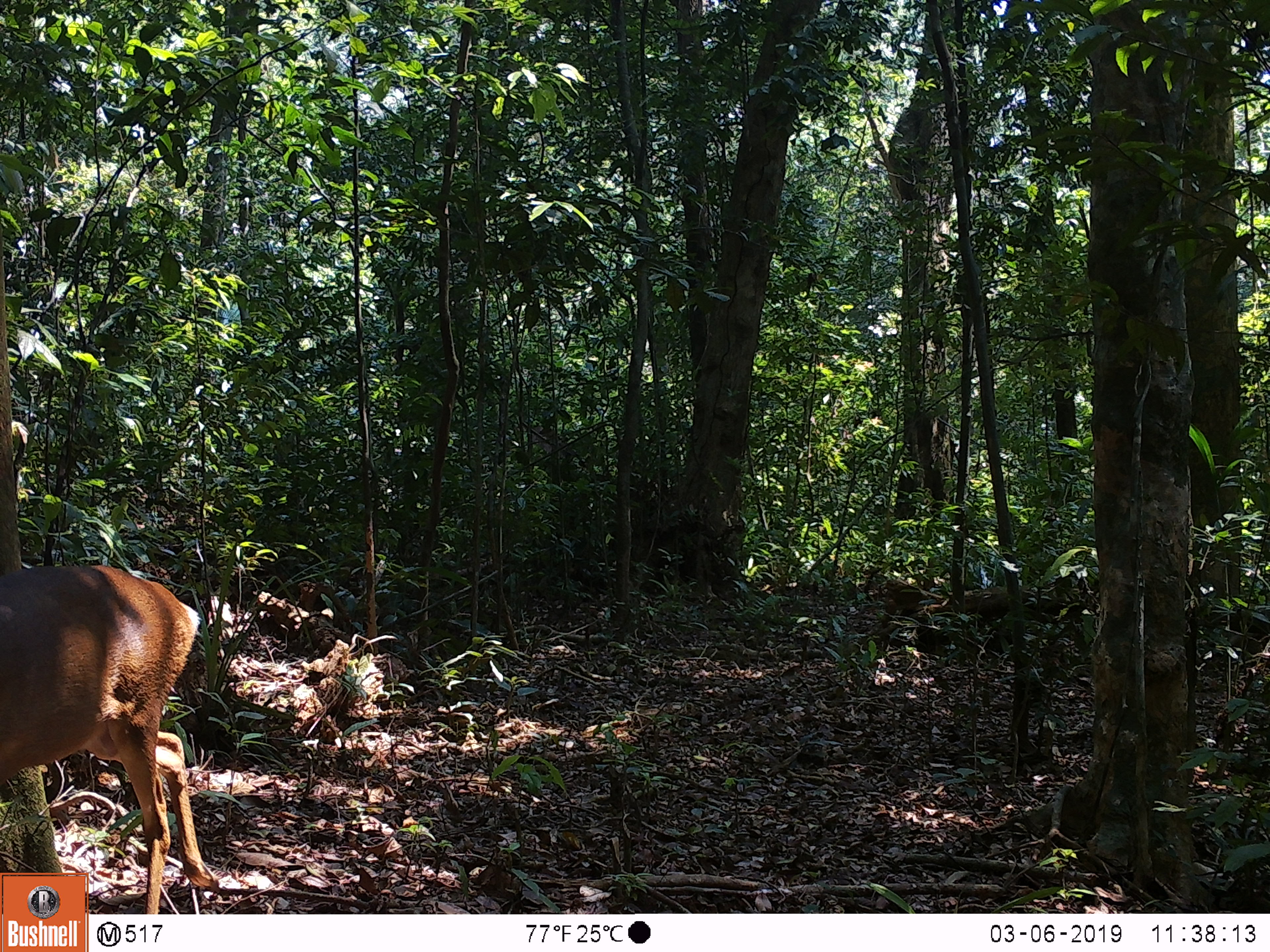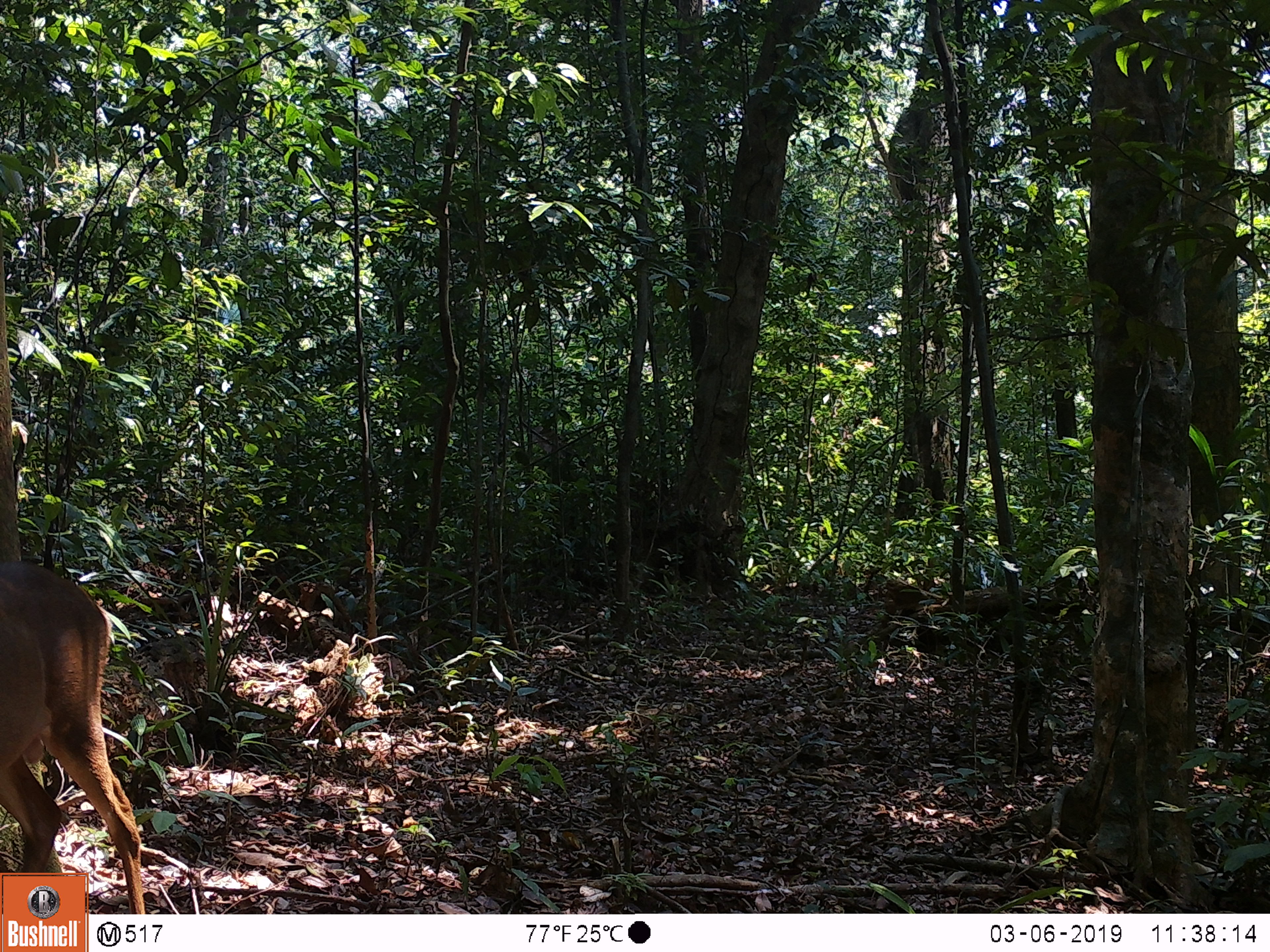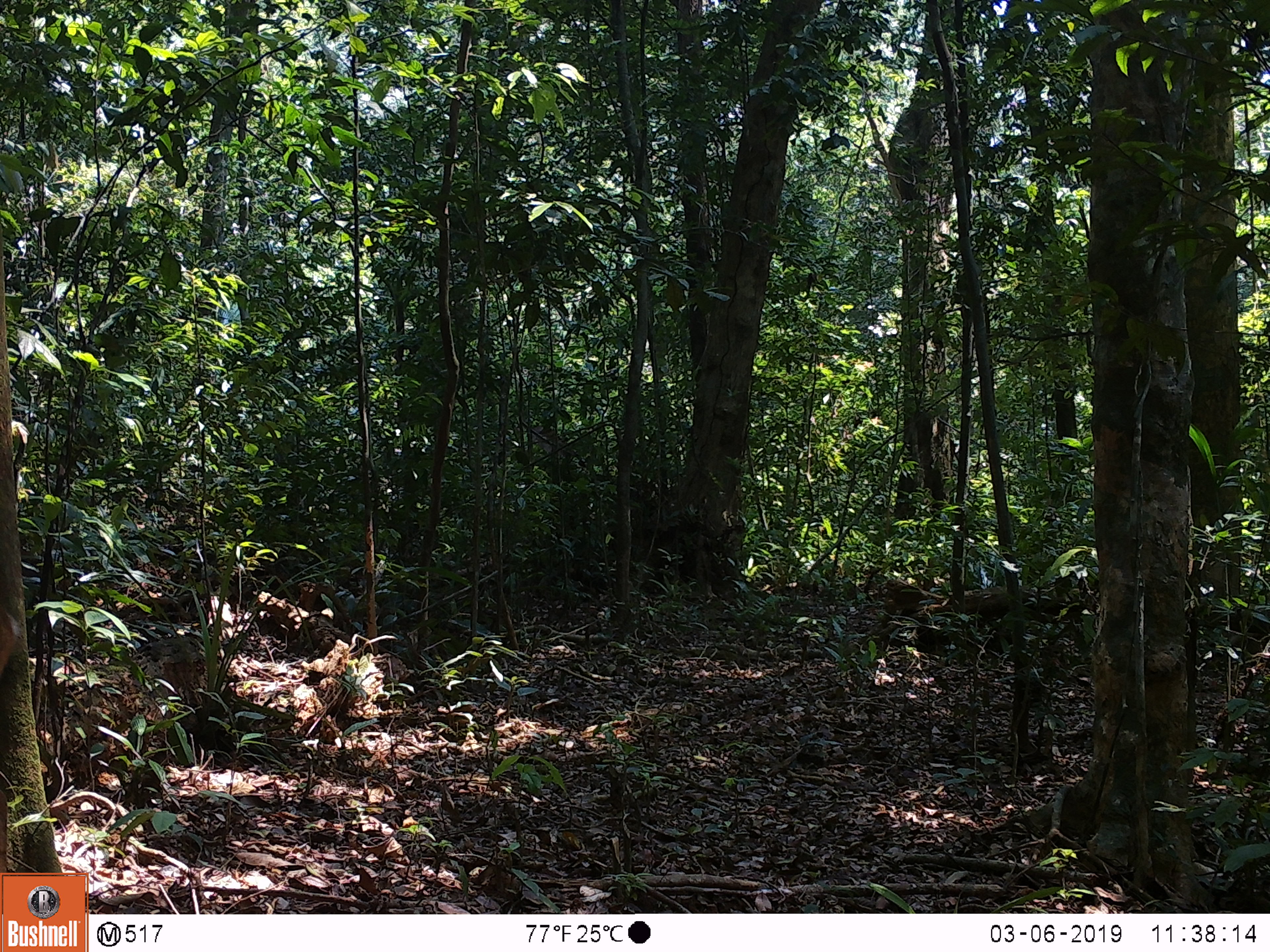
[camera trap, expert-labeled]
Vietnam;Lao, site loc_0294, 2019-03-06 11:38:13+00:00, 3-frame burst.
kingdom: Animalia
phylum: Chordata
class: Mammalia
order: Artiodactyla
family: Cervidae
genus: Muntiacus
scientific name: Muntiacus vuquangensis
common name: large-antlered muntjac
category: large antlered muntjac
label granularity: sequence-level